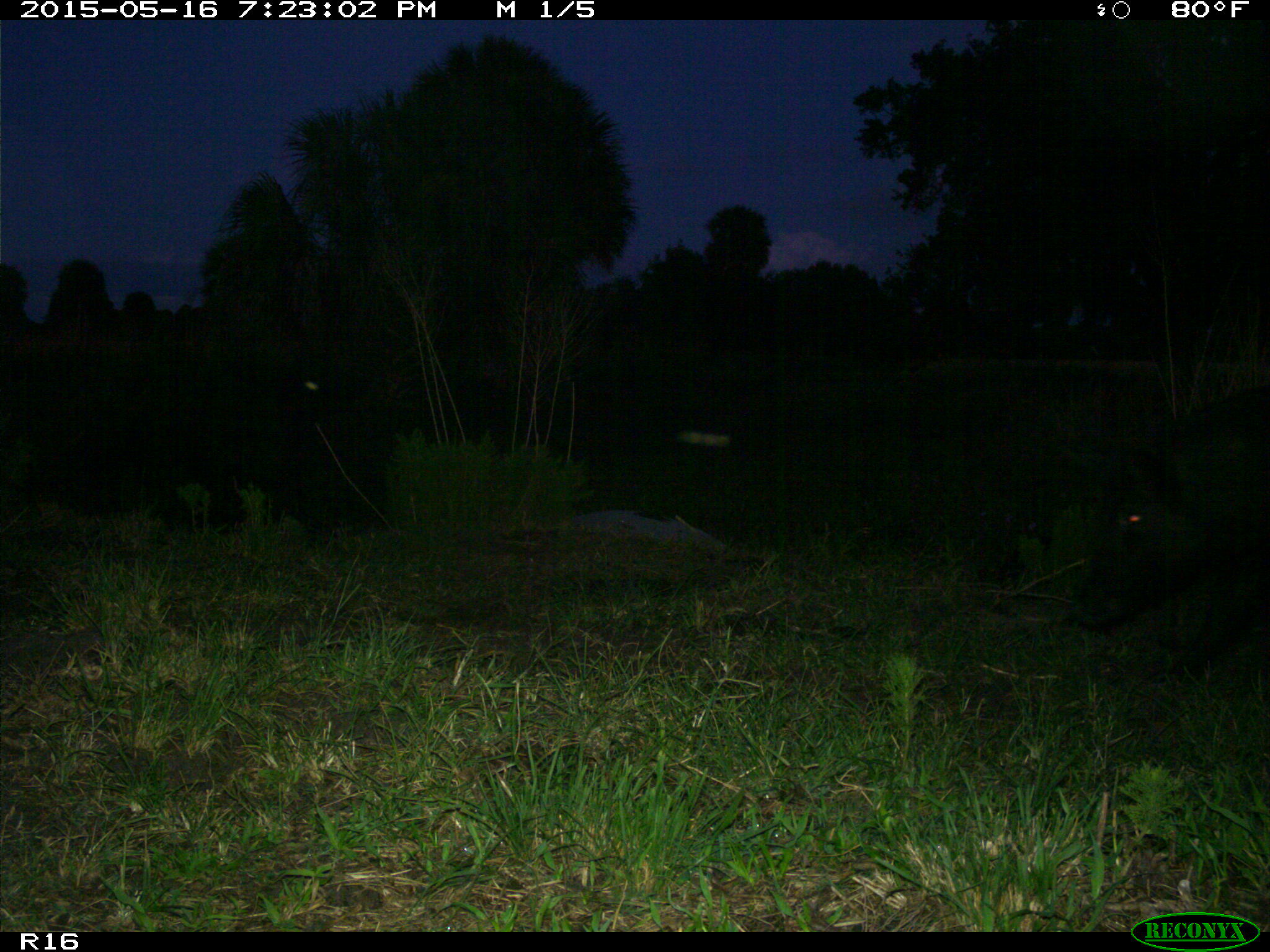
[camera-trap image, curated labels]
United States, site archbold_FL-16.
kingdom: Animalia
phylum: Chordata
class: Mammalia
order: Artiodactyla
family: Suidae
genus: Sus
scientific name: Sus scrofa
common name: wild boar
Sus scrofa (wild boar).